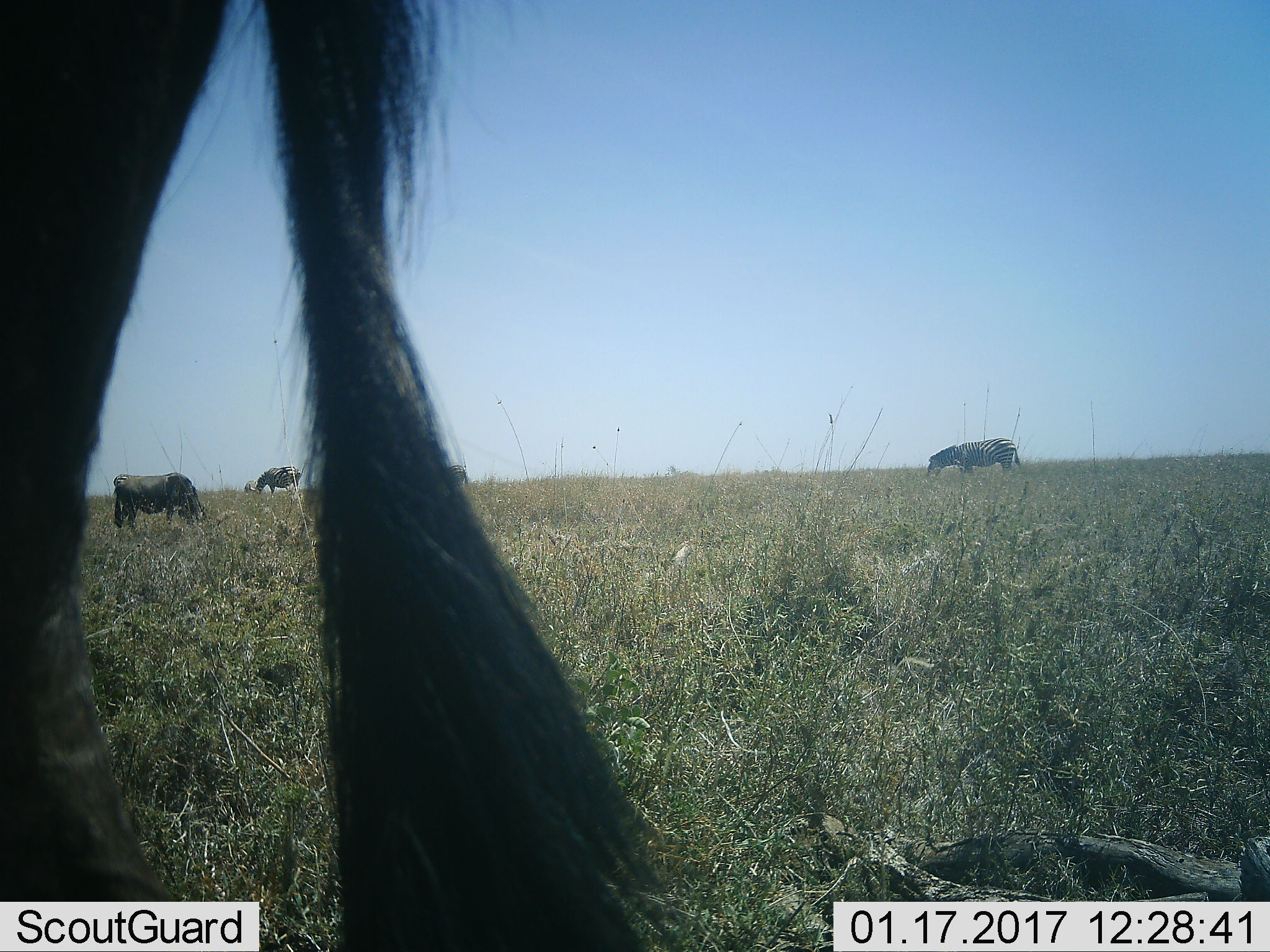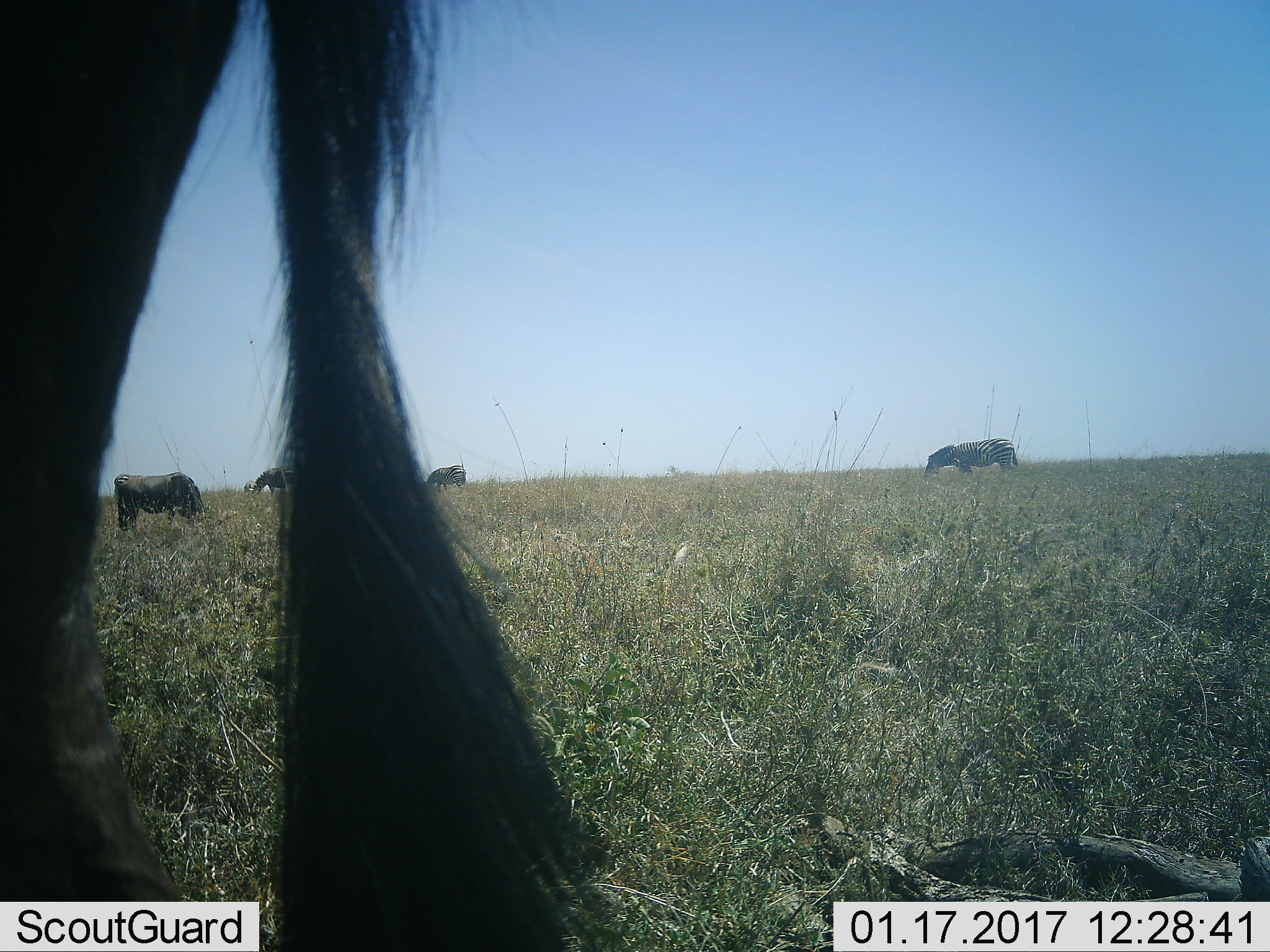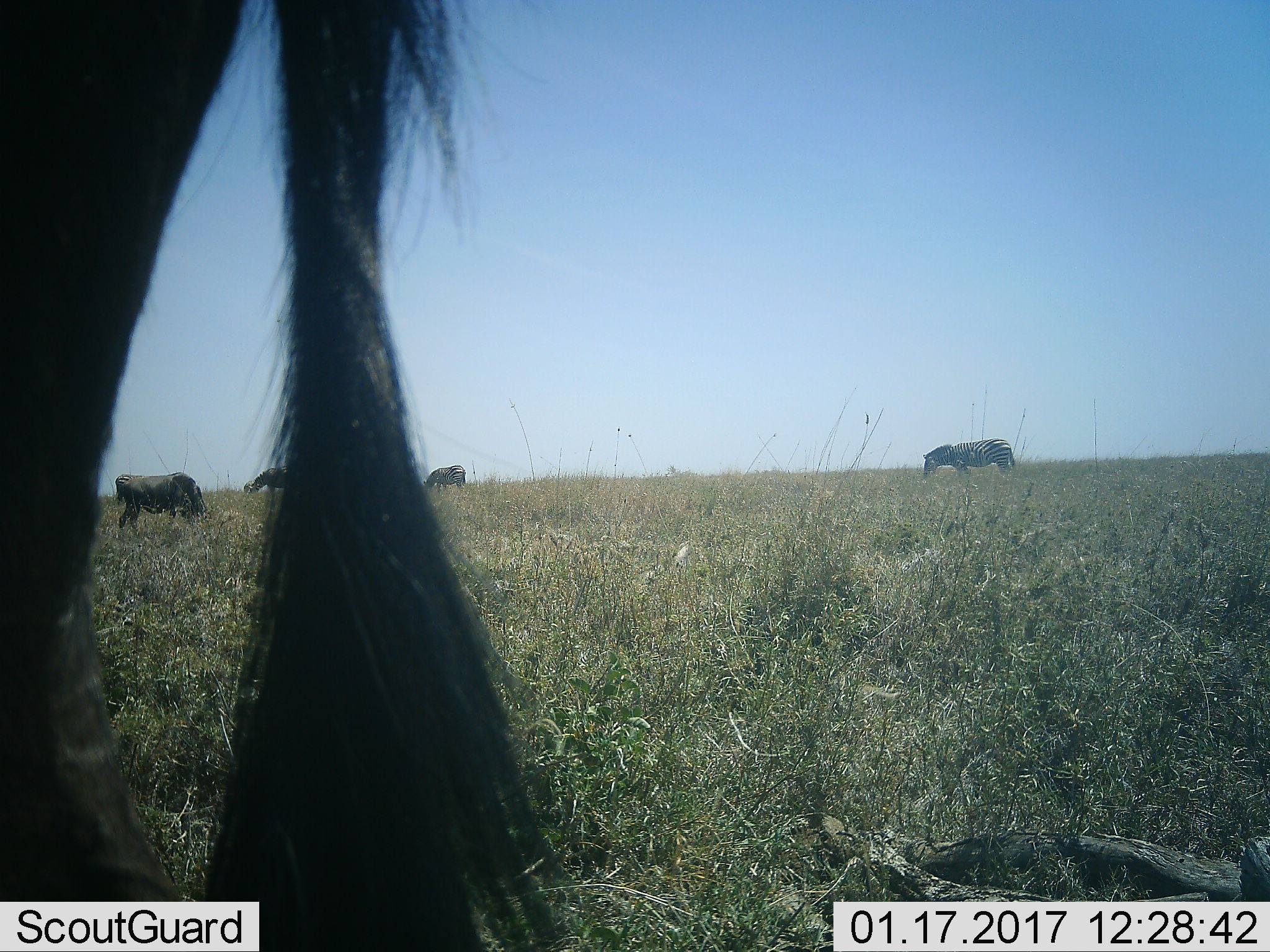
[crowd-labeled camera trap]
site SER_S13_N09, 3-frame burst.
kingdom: Animalia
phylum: Chordata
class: Mammalia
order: Artiodactyla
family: Bovidae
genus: Connochaetes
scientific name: Connochaetes taurinus taurinus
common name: blue wildebeest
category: wildebeestblue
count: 2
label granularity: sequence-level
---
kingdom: Animalia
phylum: Chordata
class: Mammalia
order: Perissodactyla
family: Equidae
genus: Equus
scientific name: Equus quagga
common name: plains zebra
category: zebraplains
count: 4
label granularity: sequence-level